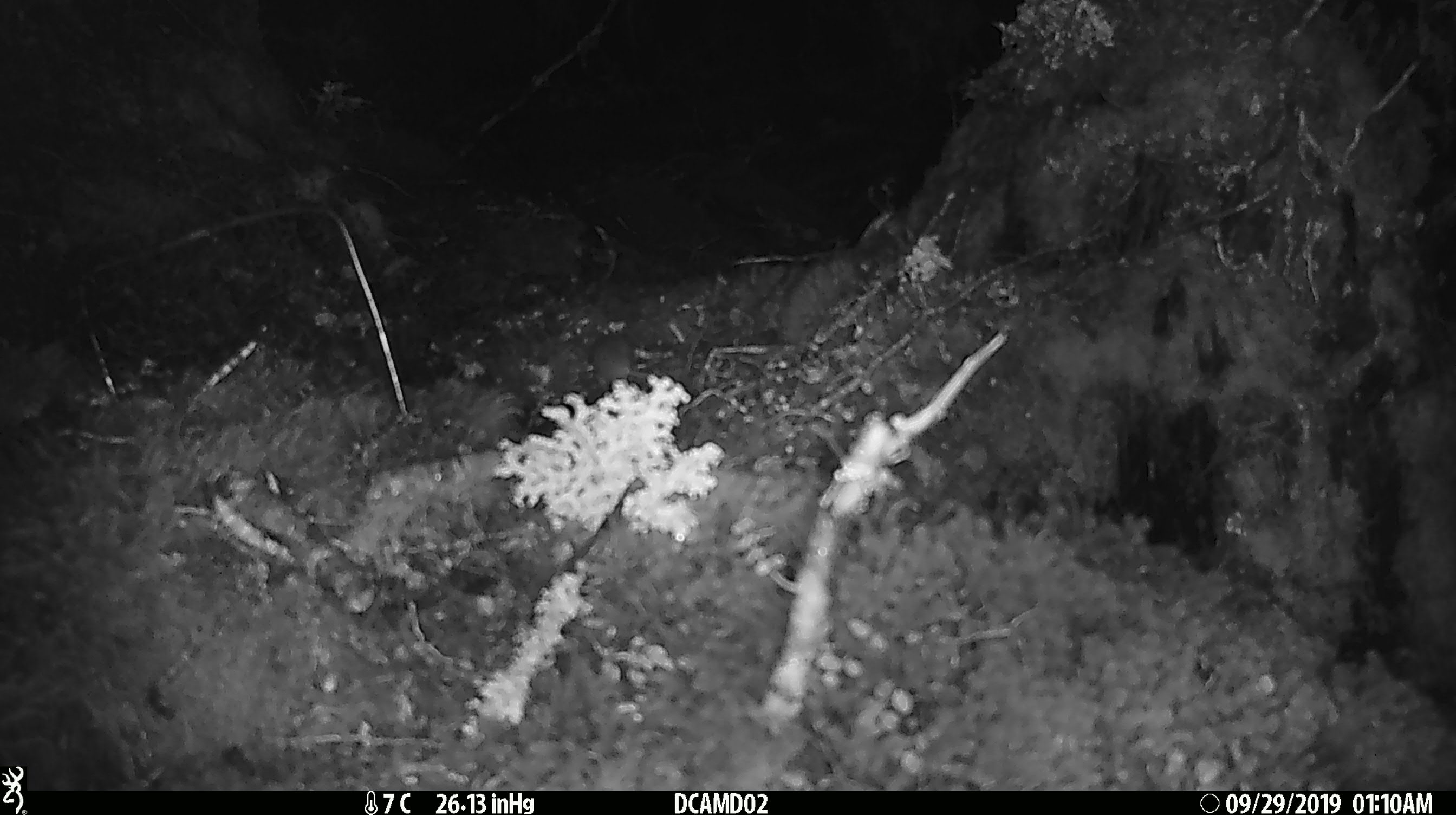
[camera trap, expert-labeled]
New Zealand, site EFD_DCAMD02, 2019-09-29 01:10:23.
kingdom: Animalia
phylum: Chordata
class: Mammalia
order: Rodentia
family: Muridae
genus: Mus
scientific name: Mus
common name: mouse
Mouse (Mus).